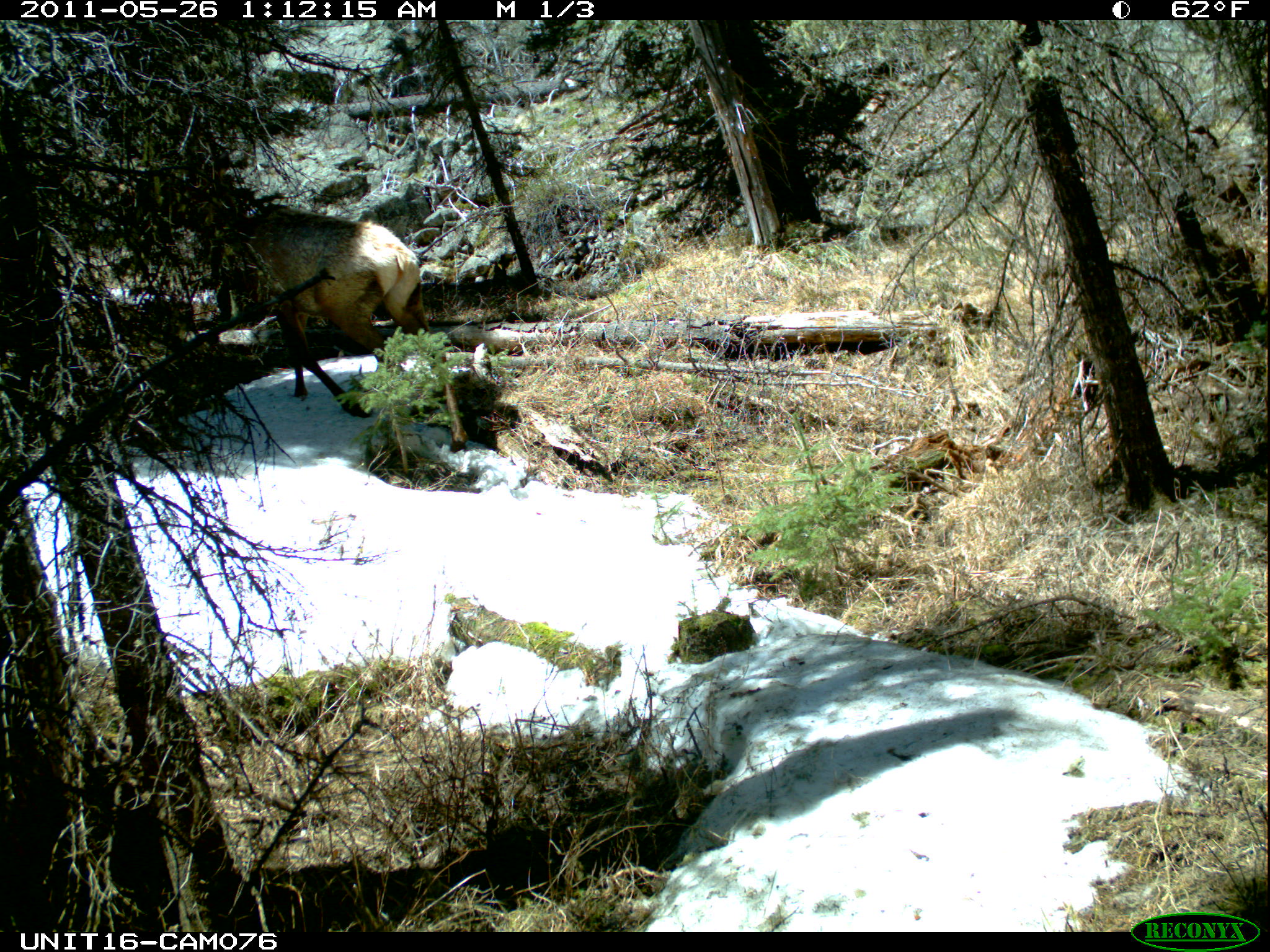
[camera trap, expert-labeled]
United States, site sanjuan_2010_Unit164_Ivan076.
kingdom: Animalia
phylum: Chordata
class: Mammalia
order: Artiodactyla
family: Cervidae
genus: Cervus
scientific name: Cervus elaphus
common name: red deer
Cervus elaphus (red deer).